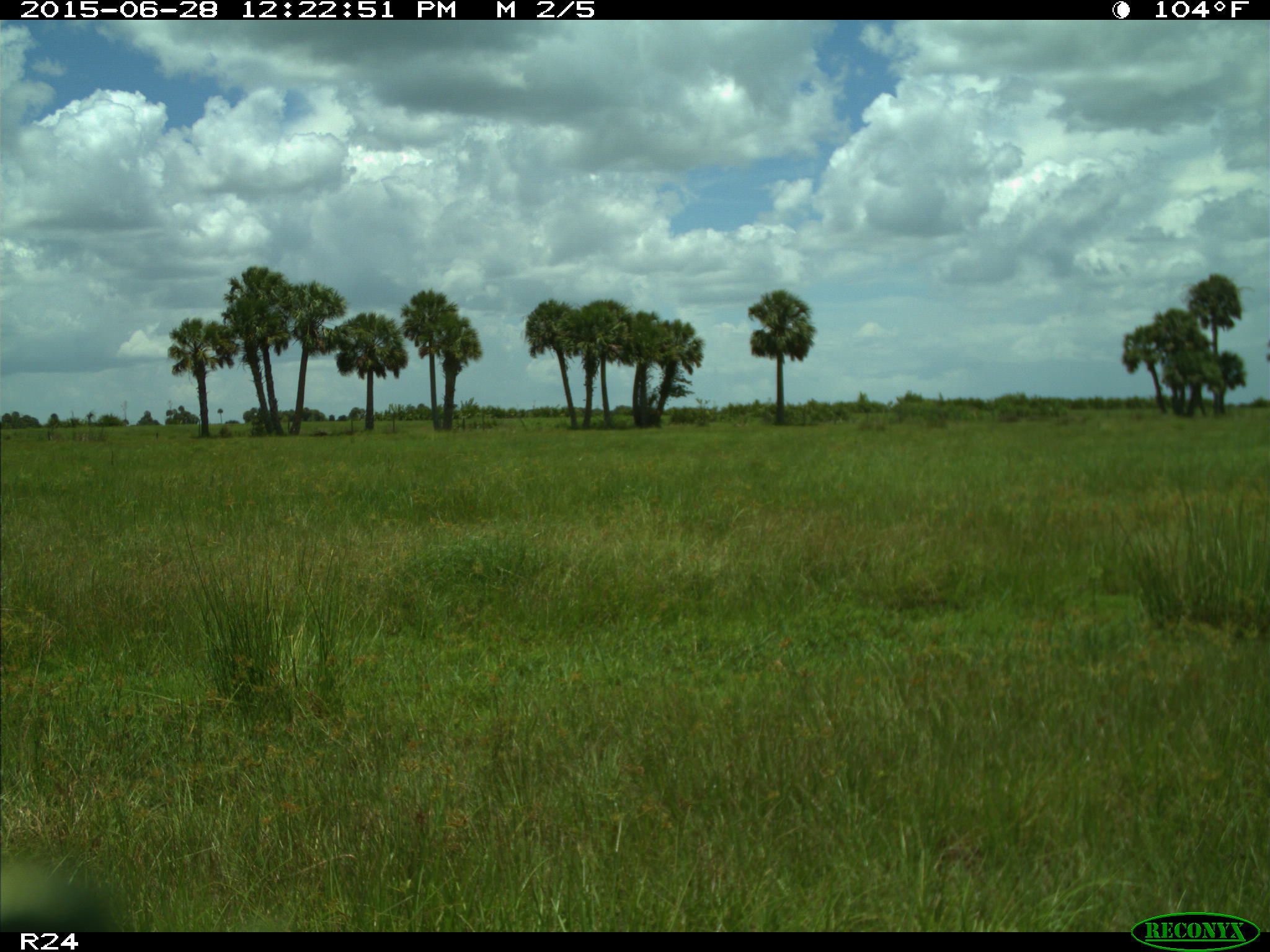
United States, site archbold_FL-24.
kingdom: Animalia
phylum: Chordata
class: Mammalia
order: Artiodactyla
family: Bovidae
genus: Bos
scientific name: Bos taurus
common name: domestic cow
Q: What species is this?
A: Bos taurus (domestic cow).